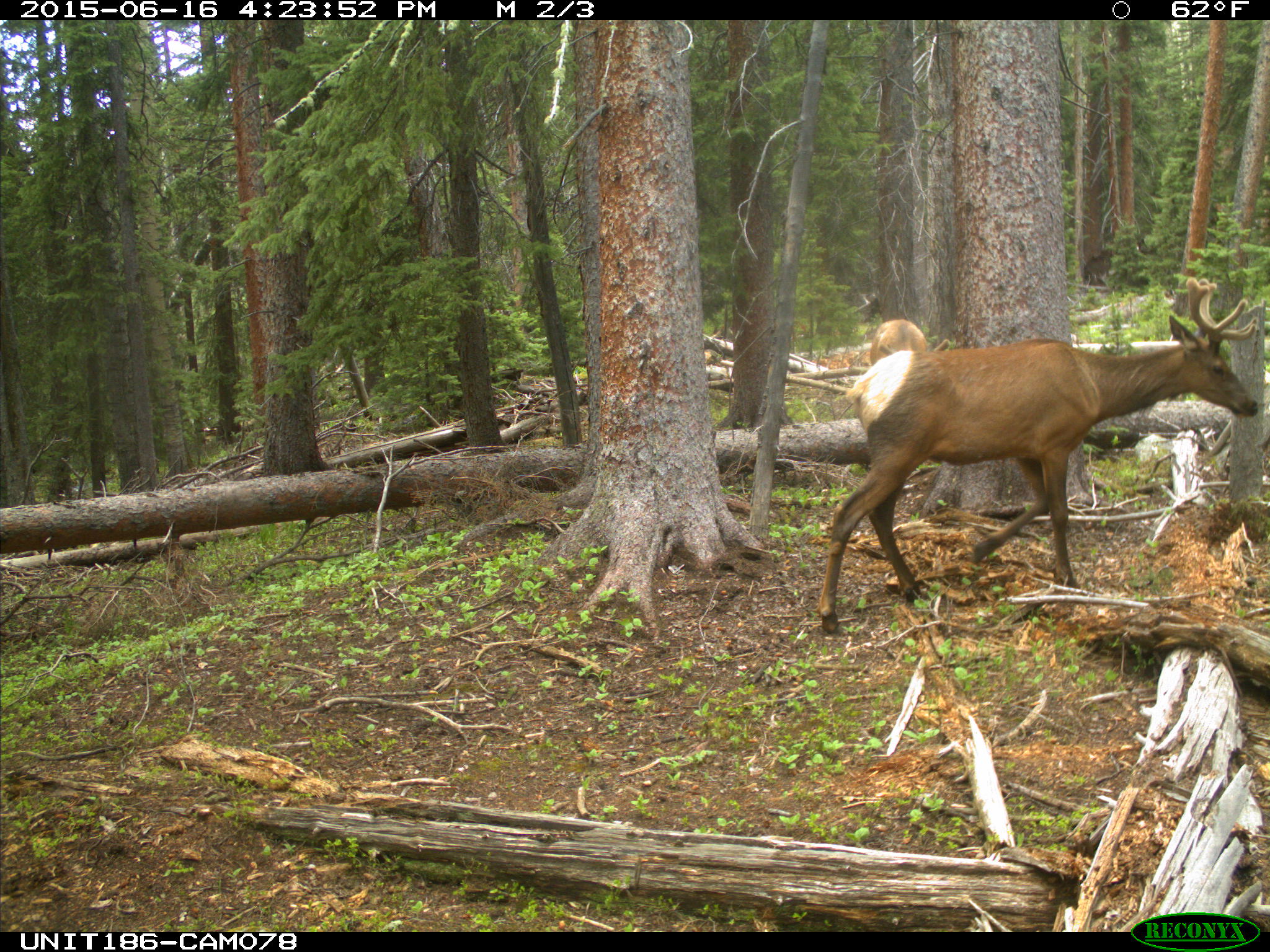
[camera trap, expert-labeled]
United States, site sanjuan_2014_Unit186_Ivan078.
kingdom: Animalia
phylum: Chordata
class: Mammalia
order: Artiodactyla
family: Cervidae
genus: Cervus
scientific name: Cervus elaphus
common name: red deer